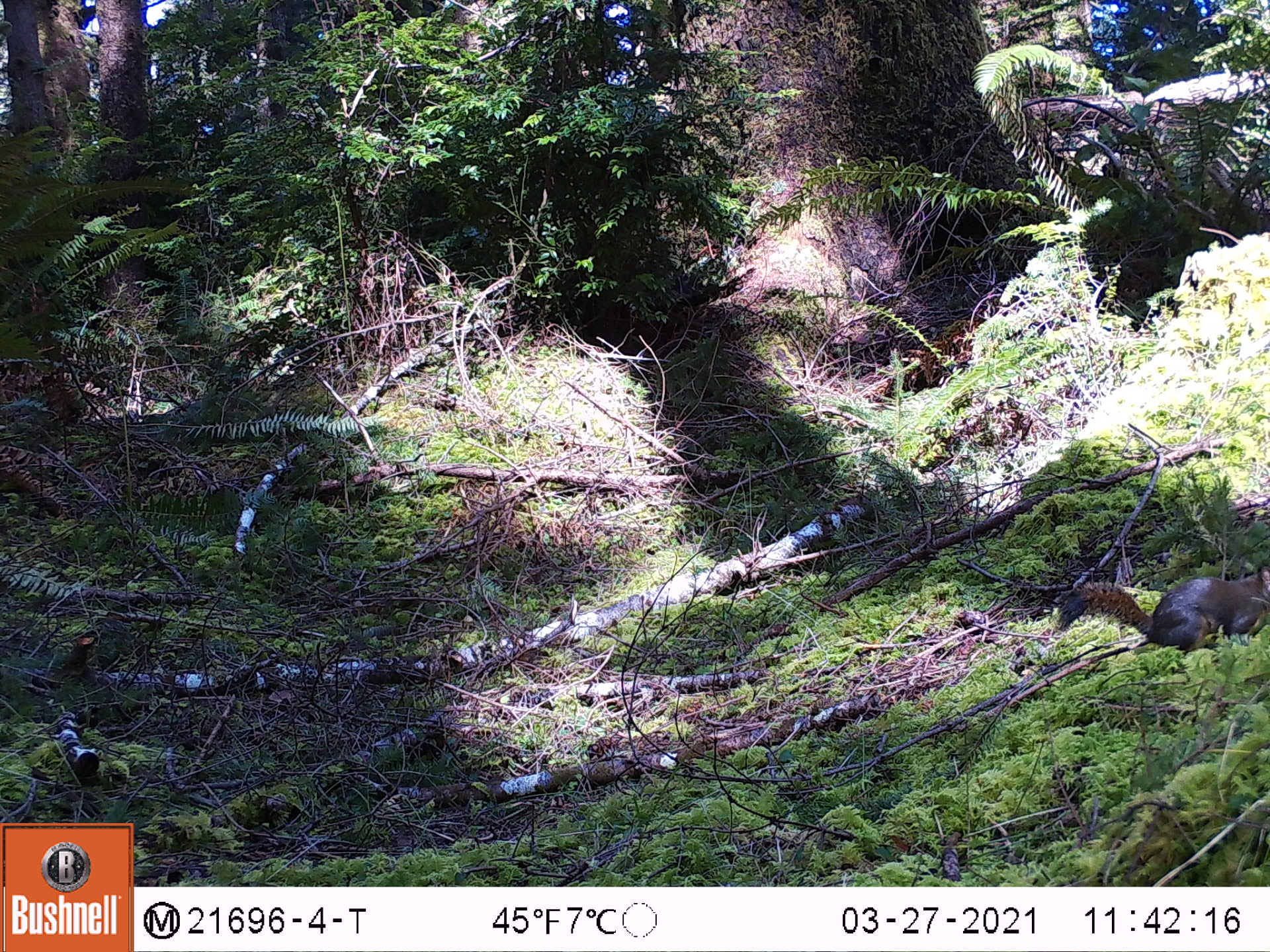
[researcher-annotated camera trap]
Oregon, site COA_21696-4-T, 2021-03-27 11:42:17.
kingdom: Animalia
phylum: Chordata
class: Mammalia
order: Rodentia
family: Sciuridae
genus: Tamiasciurus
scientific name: Tamiasciurus douglasii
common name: douglas squirrel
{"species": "douglas squirrel (Tamiasciurus douglasii)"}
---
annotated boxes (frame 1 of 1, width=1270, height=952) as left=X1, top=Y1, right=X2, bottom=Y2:
douglas squirrel: left=1050, top=548, right=1269, bottom=670